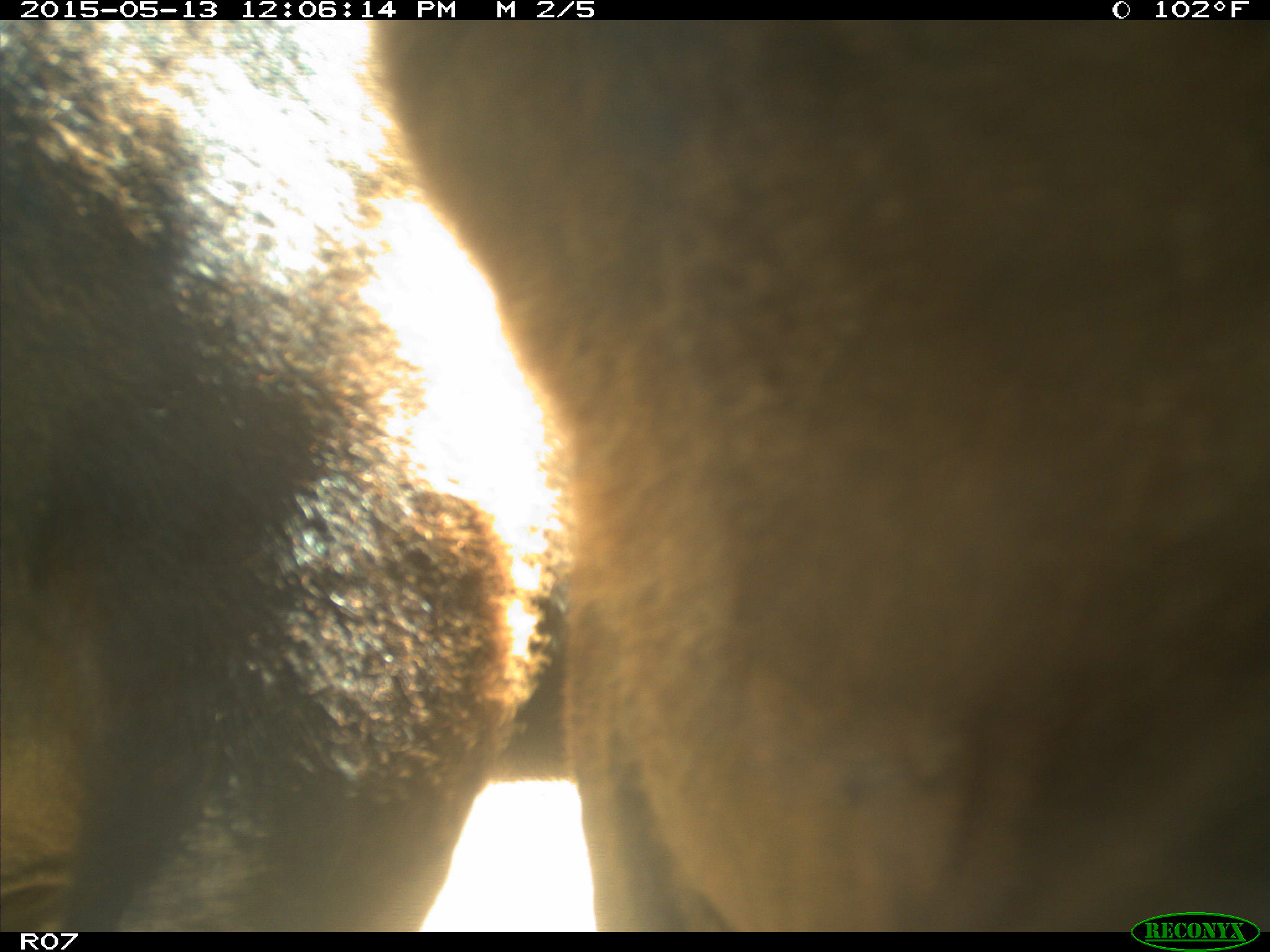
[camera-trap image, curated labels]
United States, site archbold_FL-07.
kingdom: Animalia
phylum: Chordata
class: Mammalia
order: Artiodactyla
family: Bovidae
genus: Bos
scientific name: Bos taurus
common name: domestic cow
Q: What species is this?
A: Bos taurus (domestic cow).